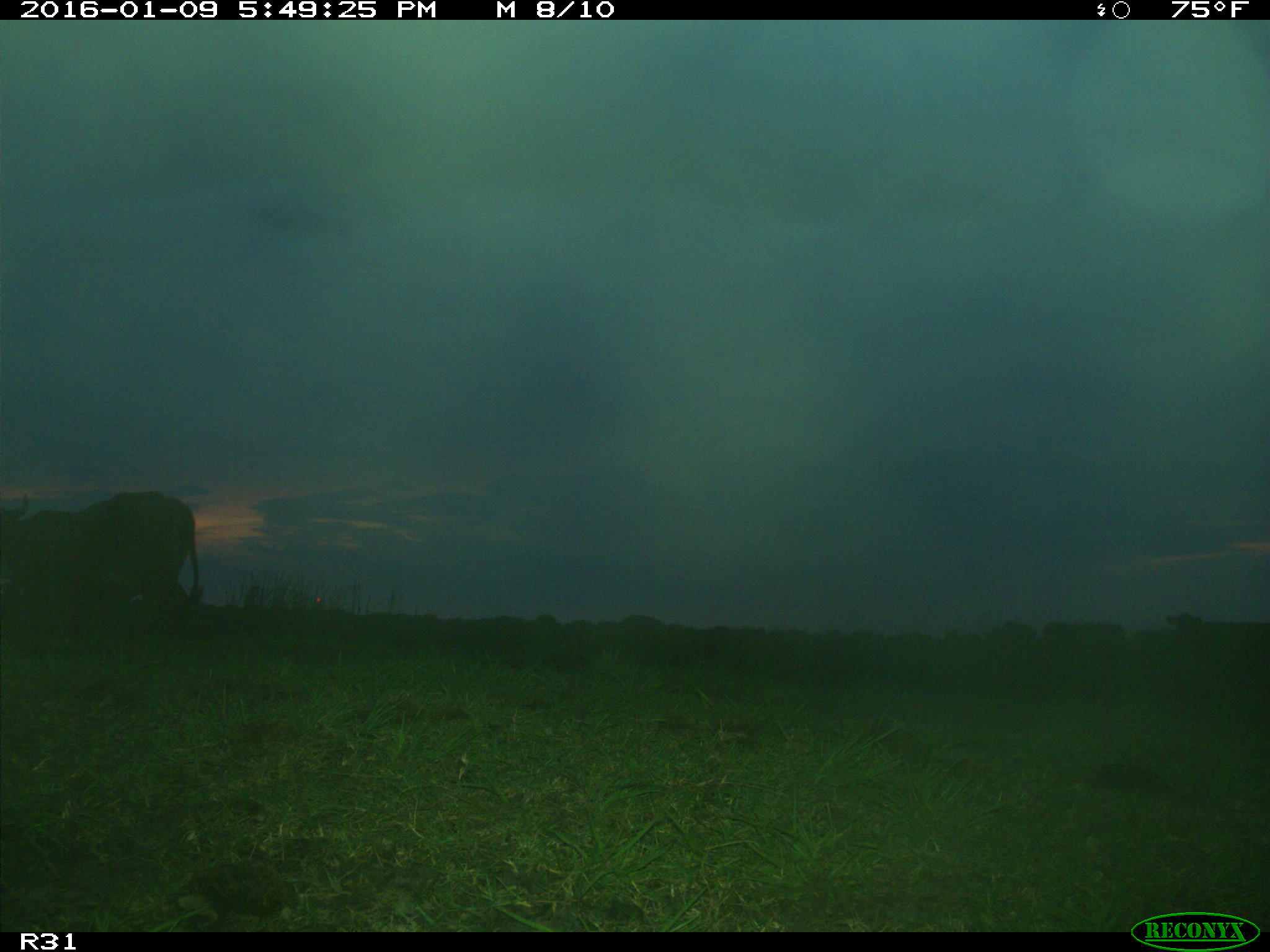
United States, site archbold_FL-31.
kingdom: Animalia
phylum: Chordata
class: Mammalia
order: Artiodactyla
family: Bovidae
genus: Bos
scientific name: Bos taurus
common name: domestic cow